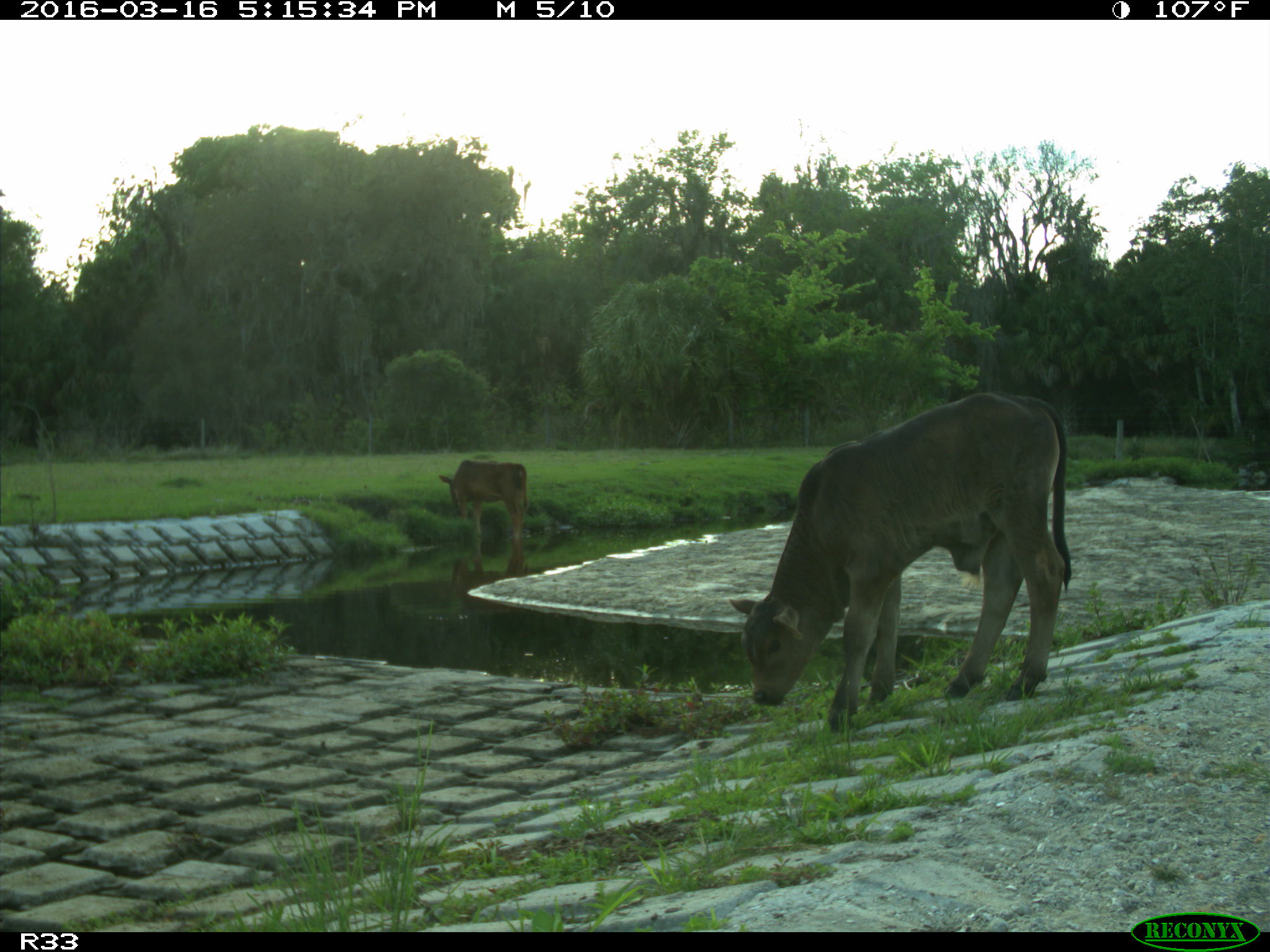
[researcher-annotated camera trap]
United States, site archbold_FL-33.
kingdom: Animalia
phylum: Chordata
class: Mammalia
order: Artiodactyla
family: Bovidae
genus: Bos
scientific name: Bos taurus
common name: domestic cow